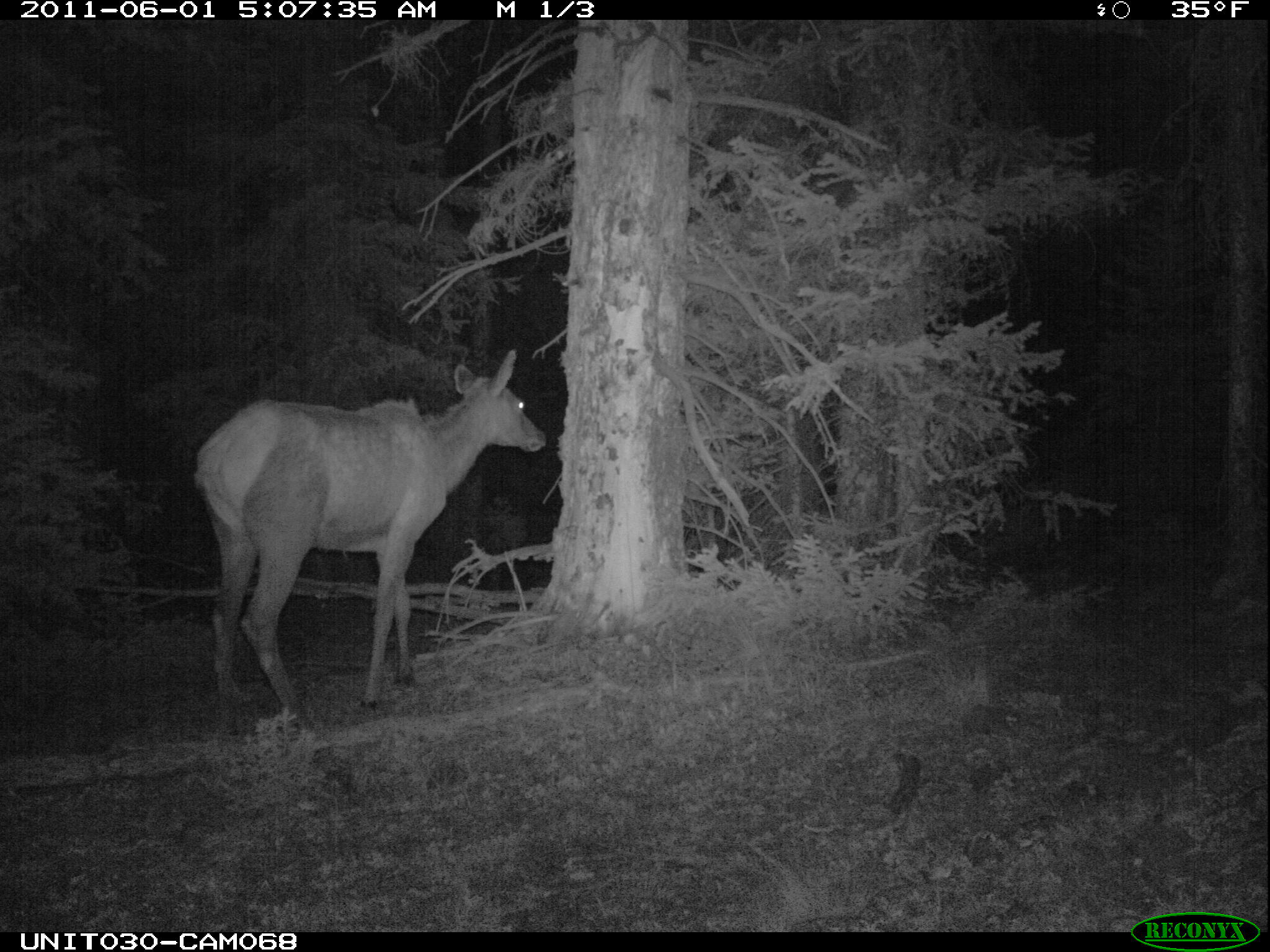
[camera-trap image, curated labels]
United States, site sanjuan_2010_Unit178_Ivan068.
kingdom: Animalia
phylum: Chordata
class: Mammalia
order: Artiodactyla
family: Cervidae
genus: Cervus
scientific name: Cervus elaphus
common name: red deer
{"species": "Cervus elaphus (red deer)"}